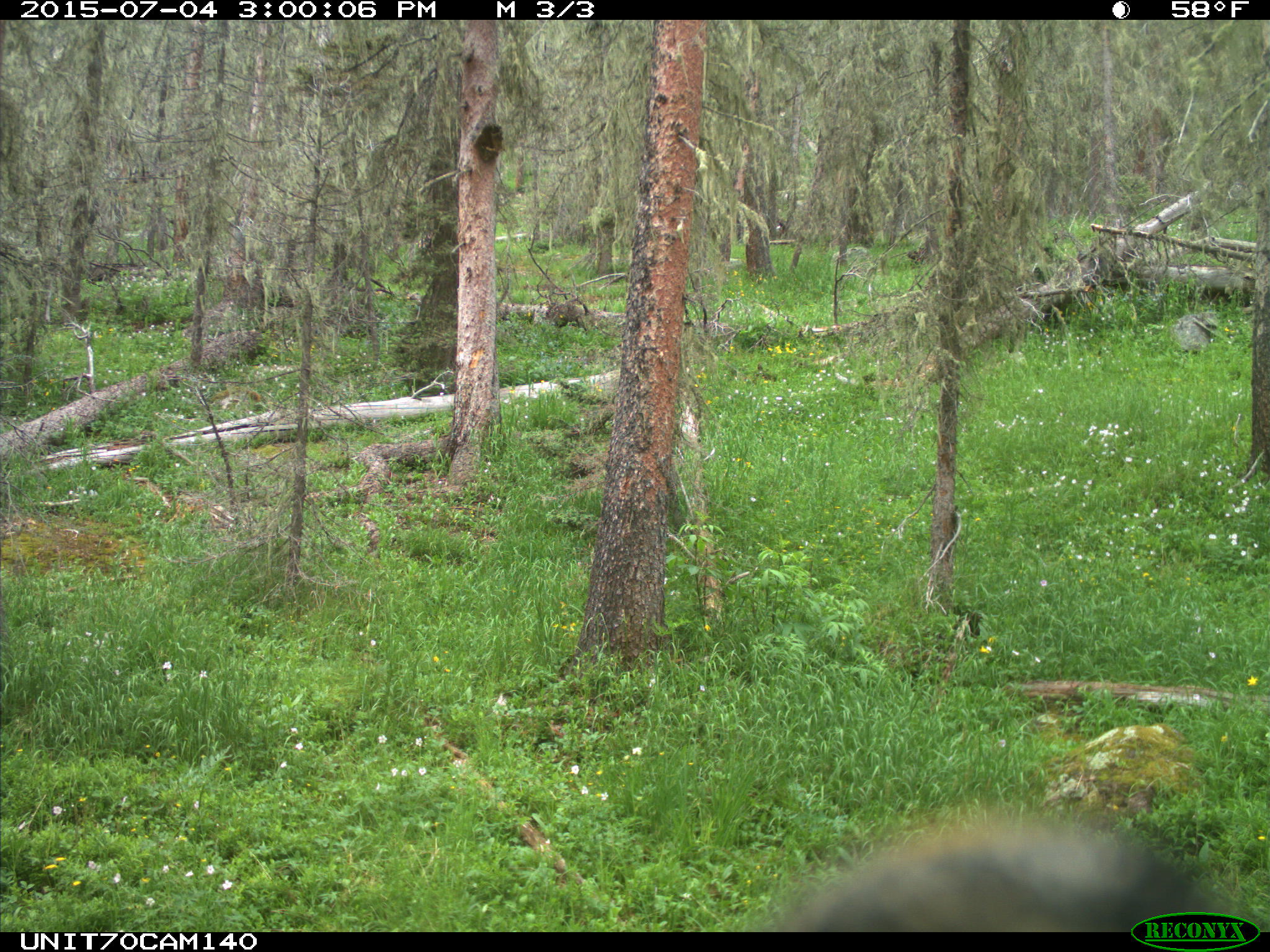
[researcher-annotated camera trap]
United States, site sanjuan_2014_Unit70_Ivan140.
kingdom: Animalia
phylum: Chordata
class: Aves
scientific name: Aves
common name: birds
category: unidentified bird